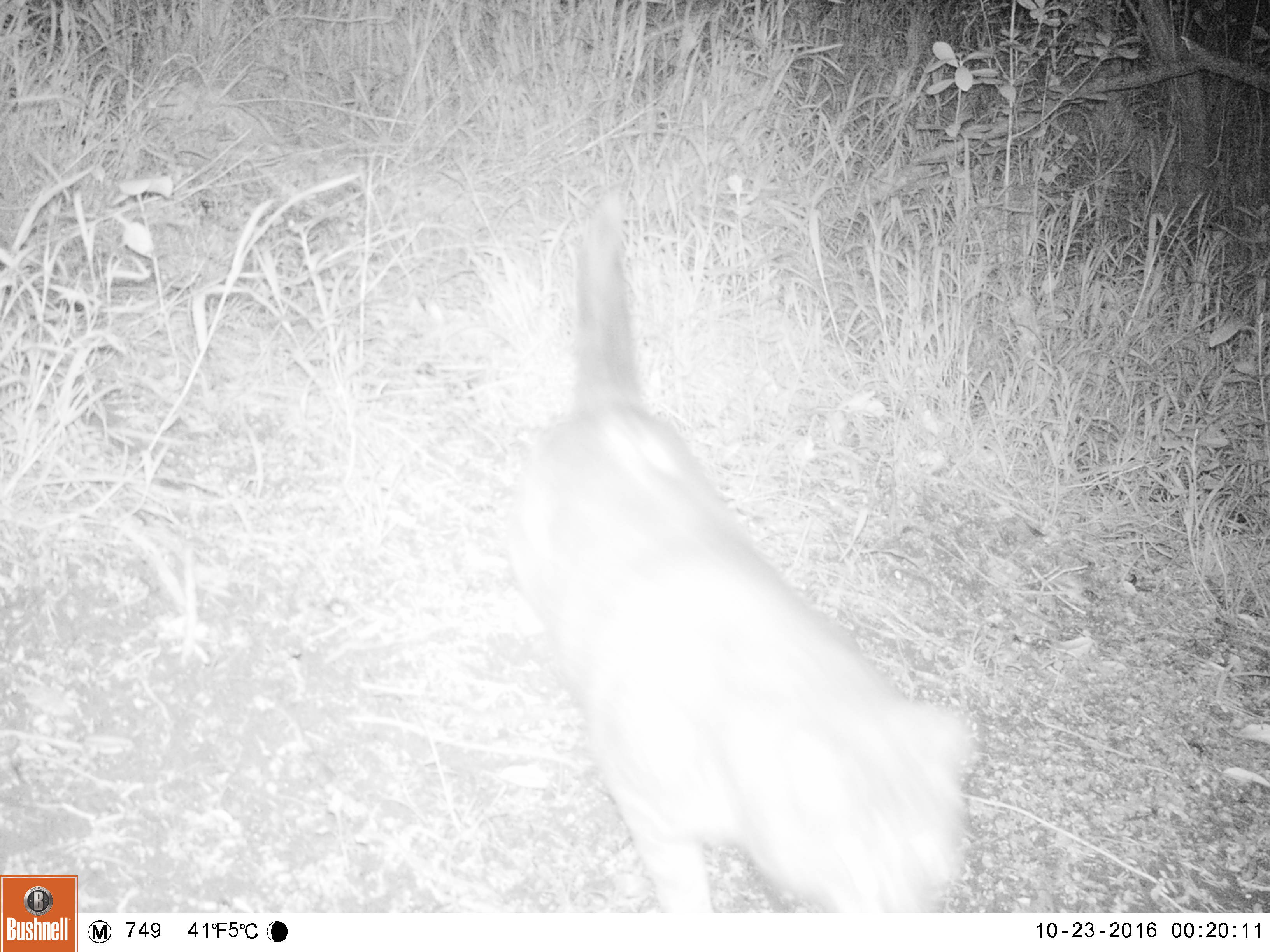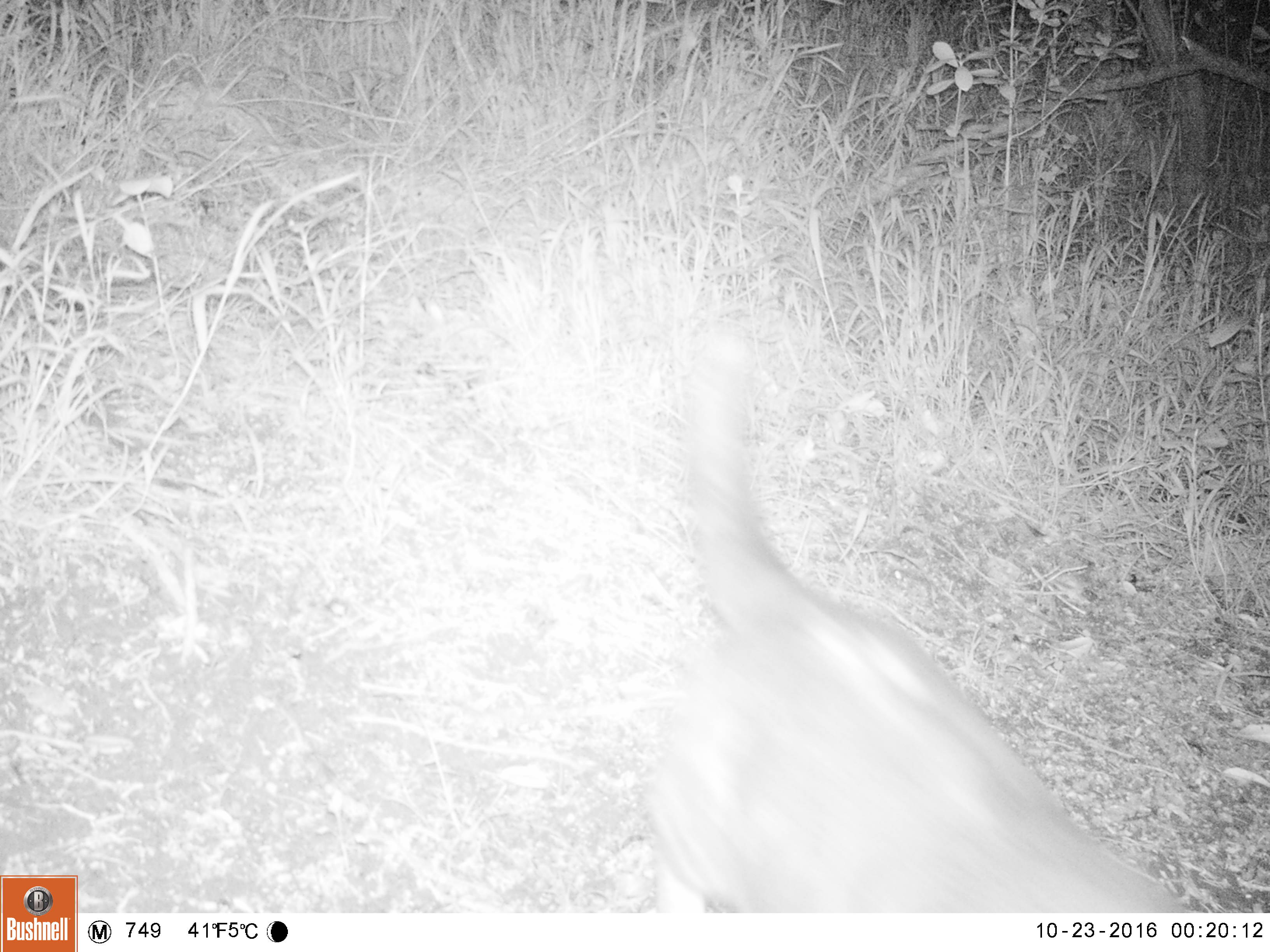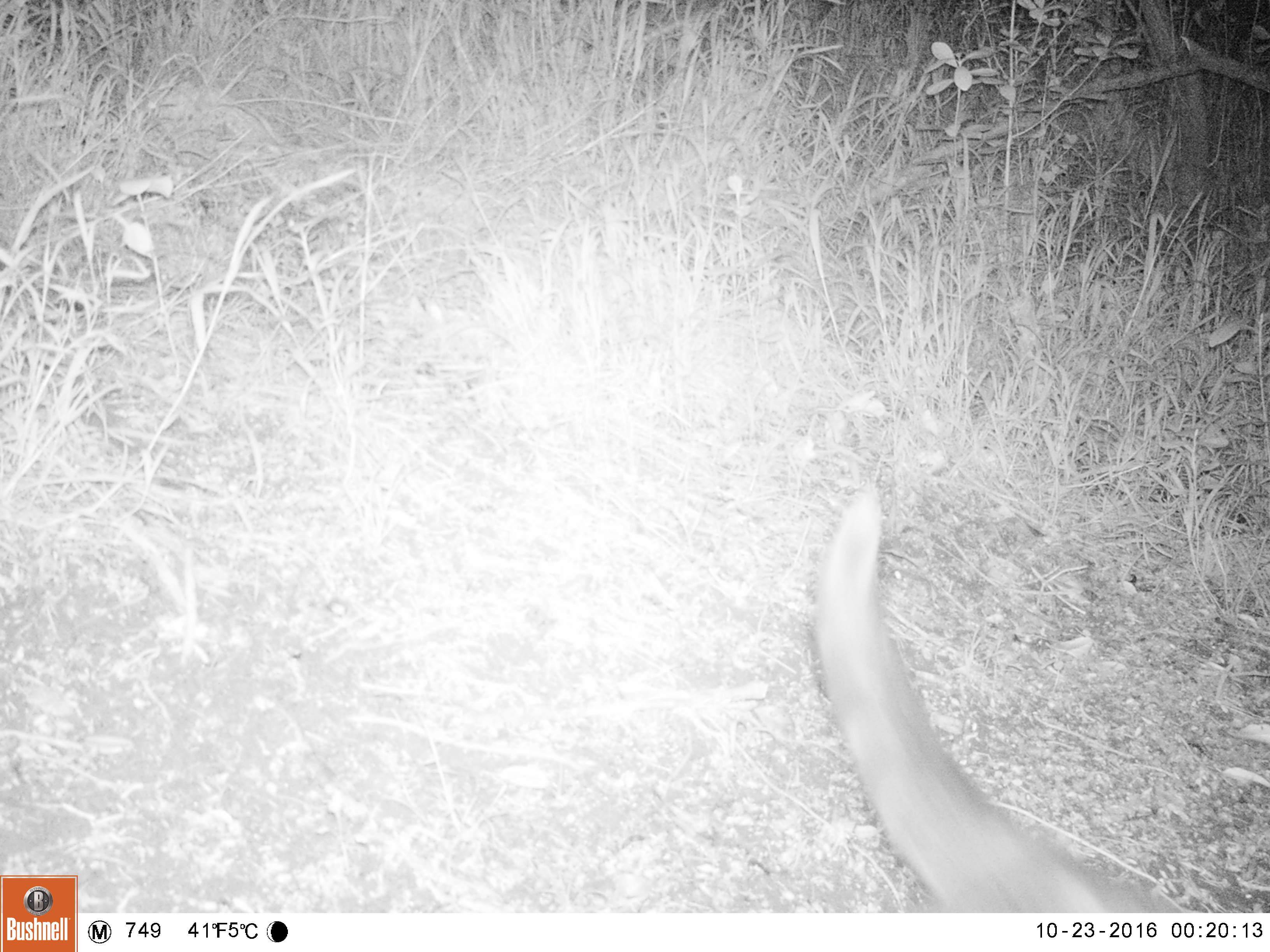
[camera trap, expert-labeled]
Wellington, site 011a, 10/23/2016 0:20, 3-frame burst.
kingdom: Animalia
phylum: Chordata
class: Mammalia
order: Carnivora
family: Felidae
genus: Felis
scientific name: Felis catus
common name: cat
Cat (Felis catus).